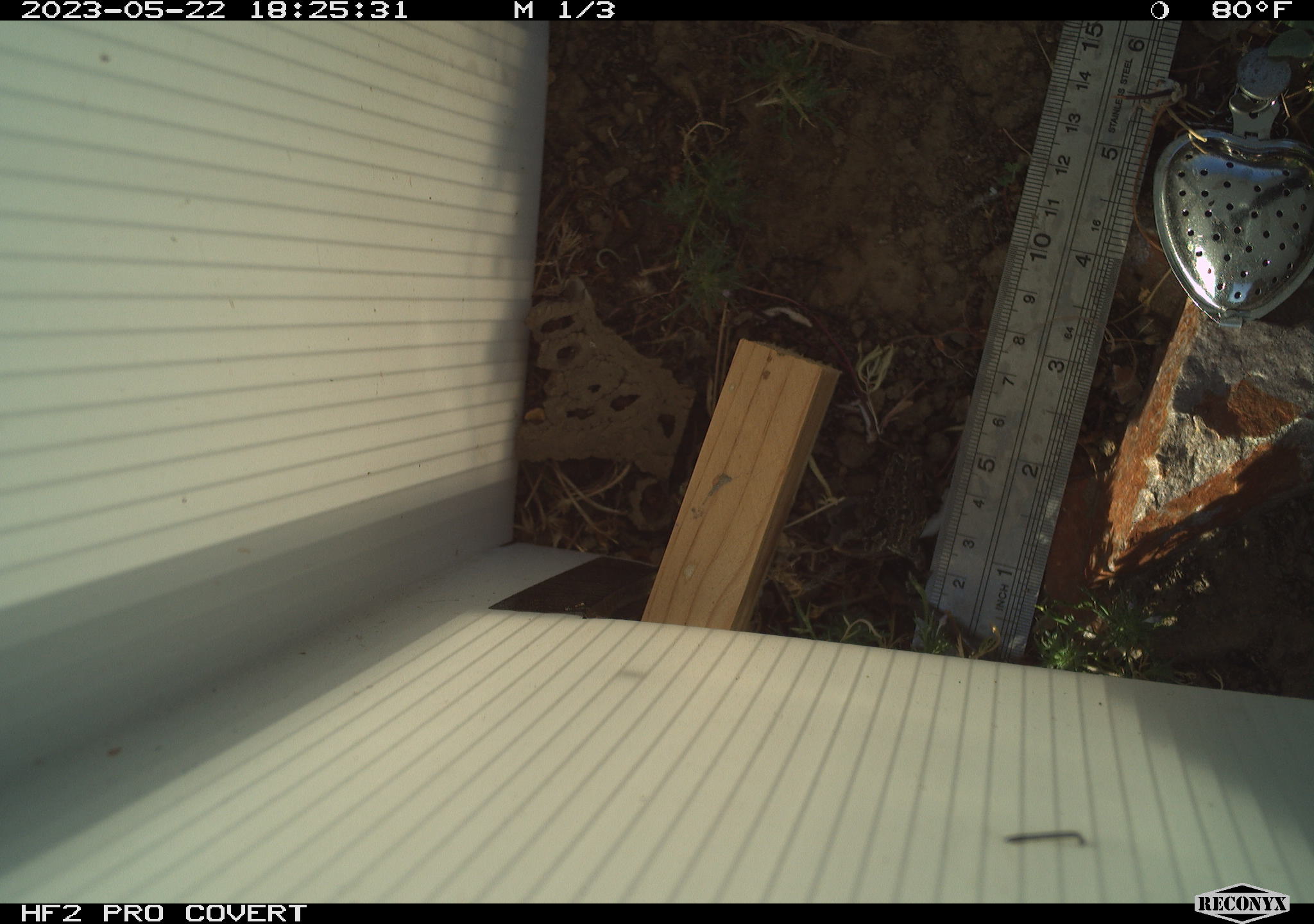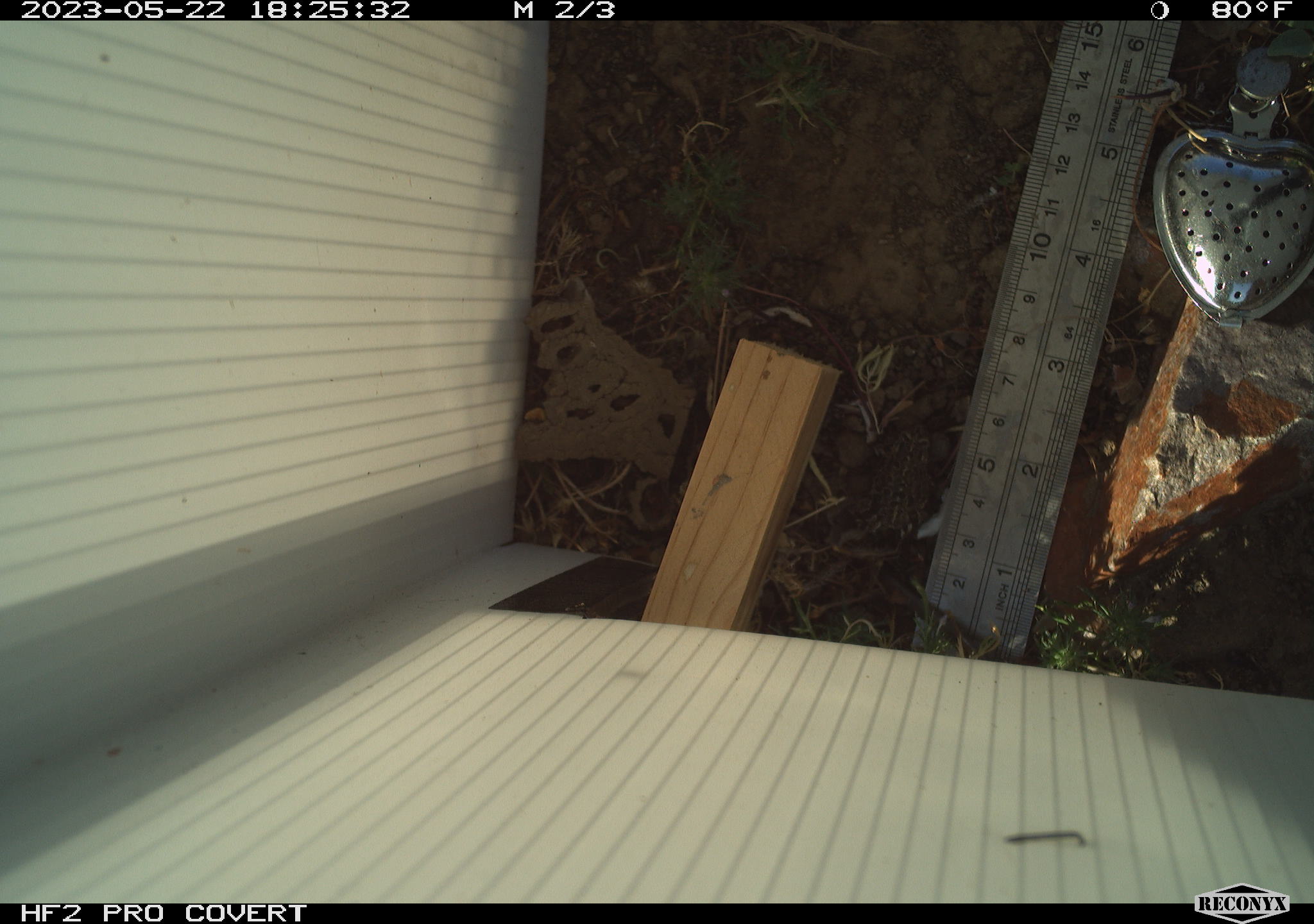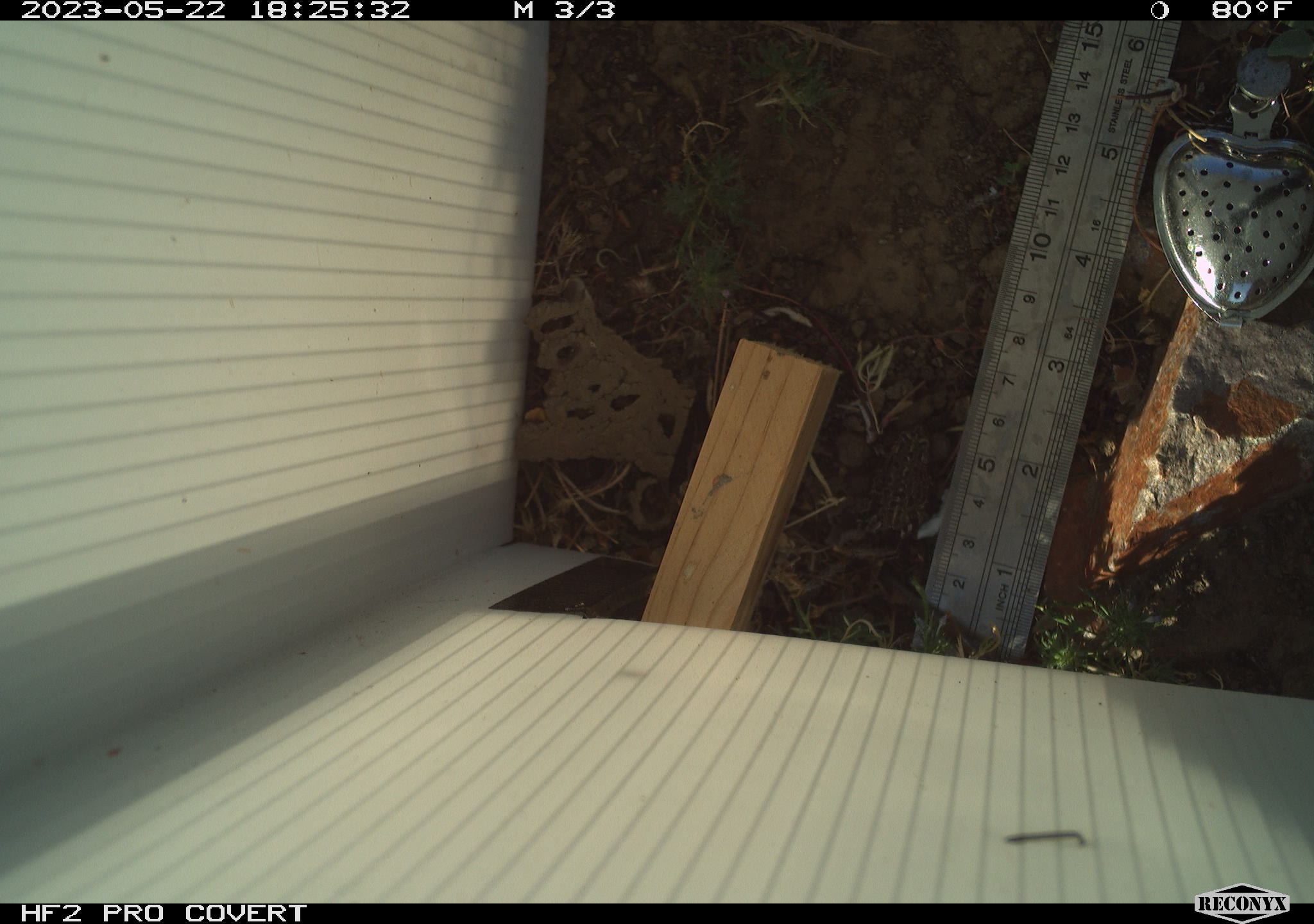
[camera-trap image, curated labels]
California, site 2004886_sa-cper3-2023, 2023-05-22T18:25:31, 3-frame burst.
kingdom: Animalia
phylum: Chordata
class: Amphibia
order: Anura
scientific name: Anura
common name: frogs